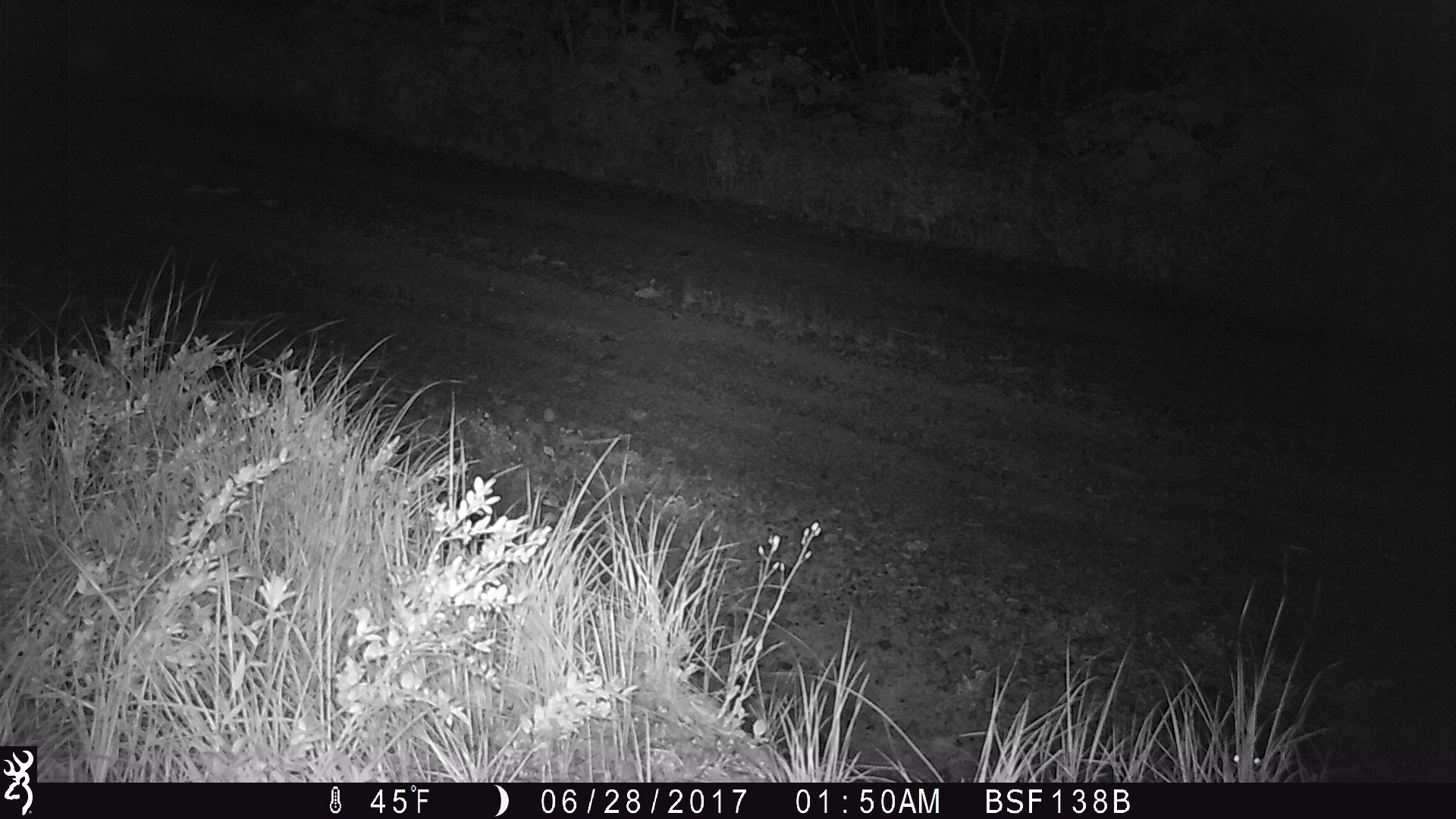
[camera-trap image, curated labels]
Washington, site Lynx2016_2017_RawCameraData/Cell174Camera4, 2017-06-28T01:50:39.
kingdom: Animalia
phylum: Chordata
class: Mammalia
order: Lagomorpha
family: Leporidae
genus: Lepus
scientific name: Lepus americanus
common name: snowshoe hare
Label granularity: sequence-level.